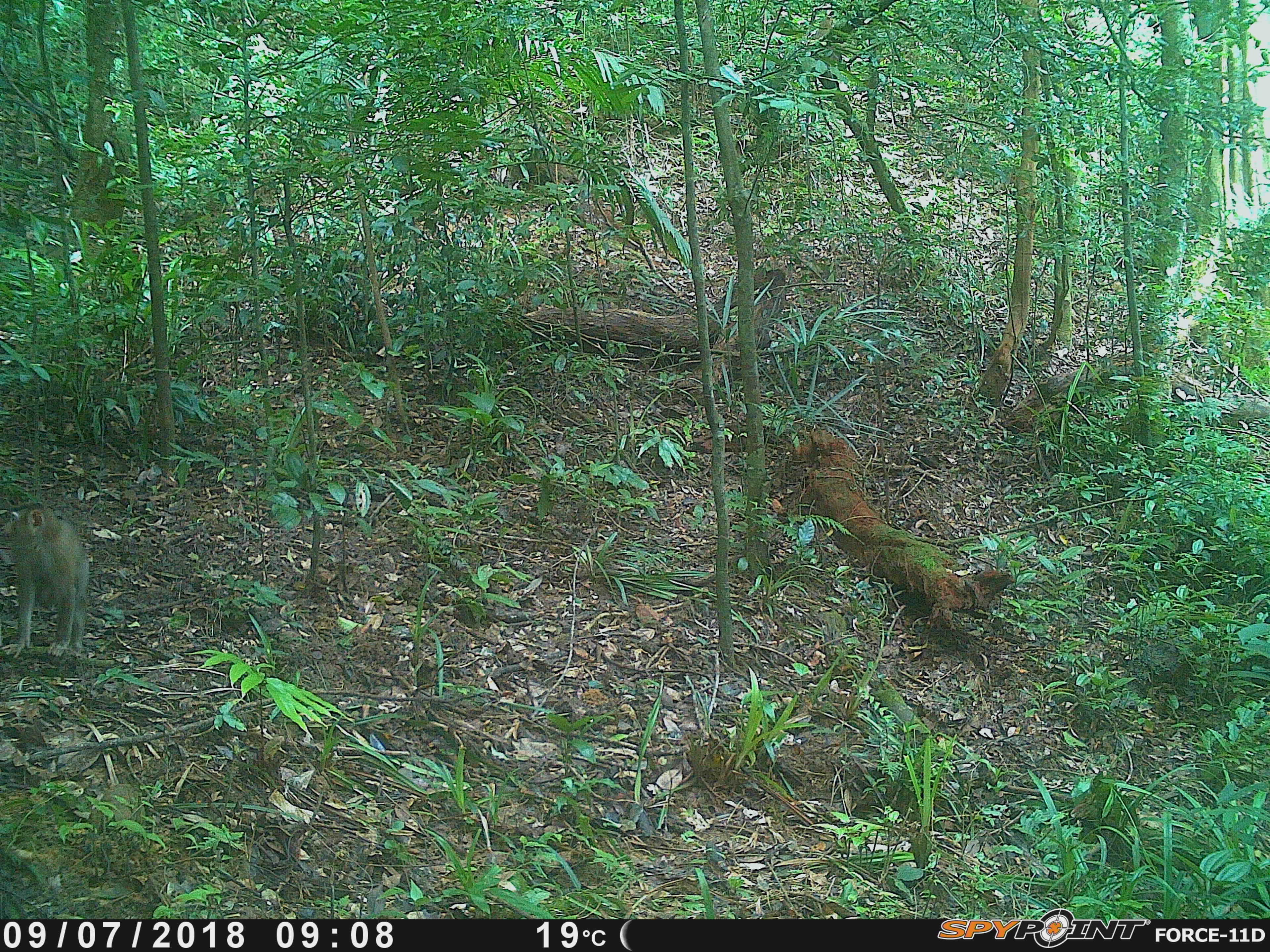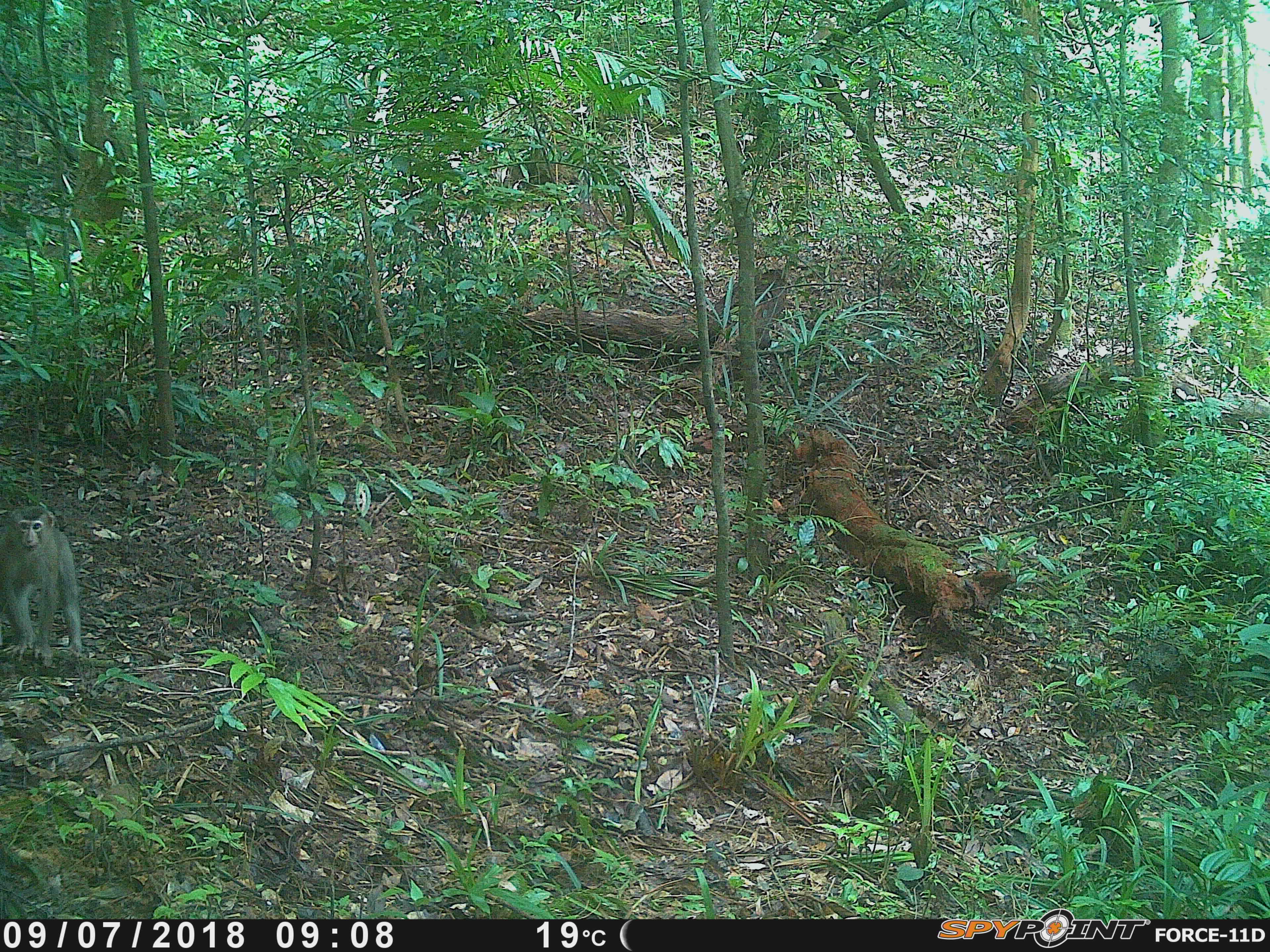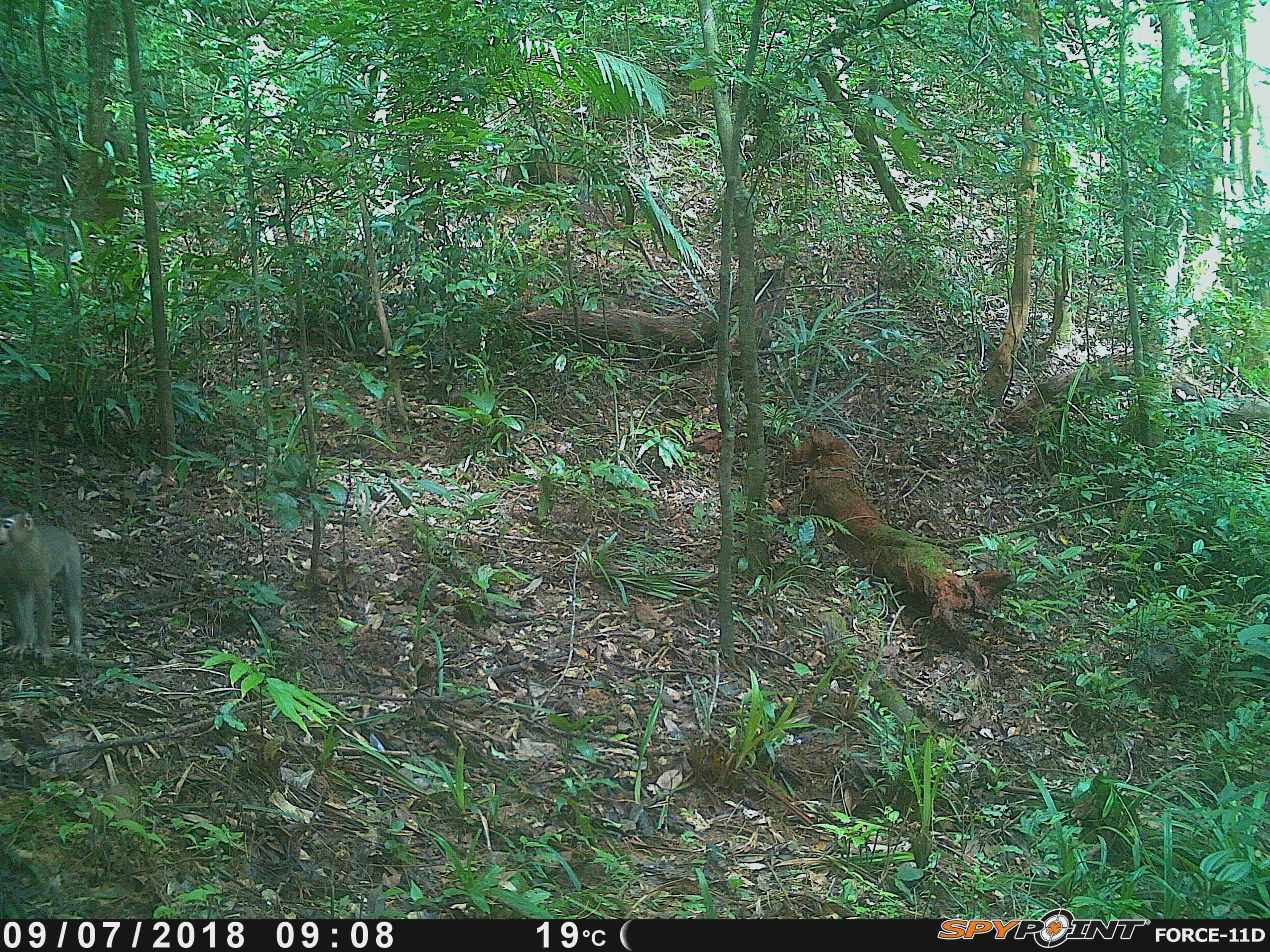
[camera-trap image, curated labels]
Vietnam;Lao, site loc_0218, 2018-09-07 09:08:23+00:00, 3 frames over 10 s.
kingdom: Animalia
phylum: Chordata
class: Mammalia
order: Primates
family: Cercopithecidae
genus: Macaca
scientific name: Macaca nemestrina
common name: pig-tailed macaque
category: pig tailed macaque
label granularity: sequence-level